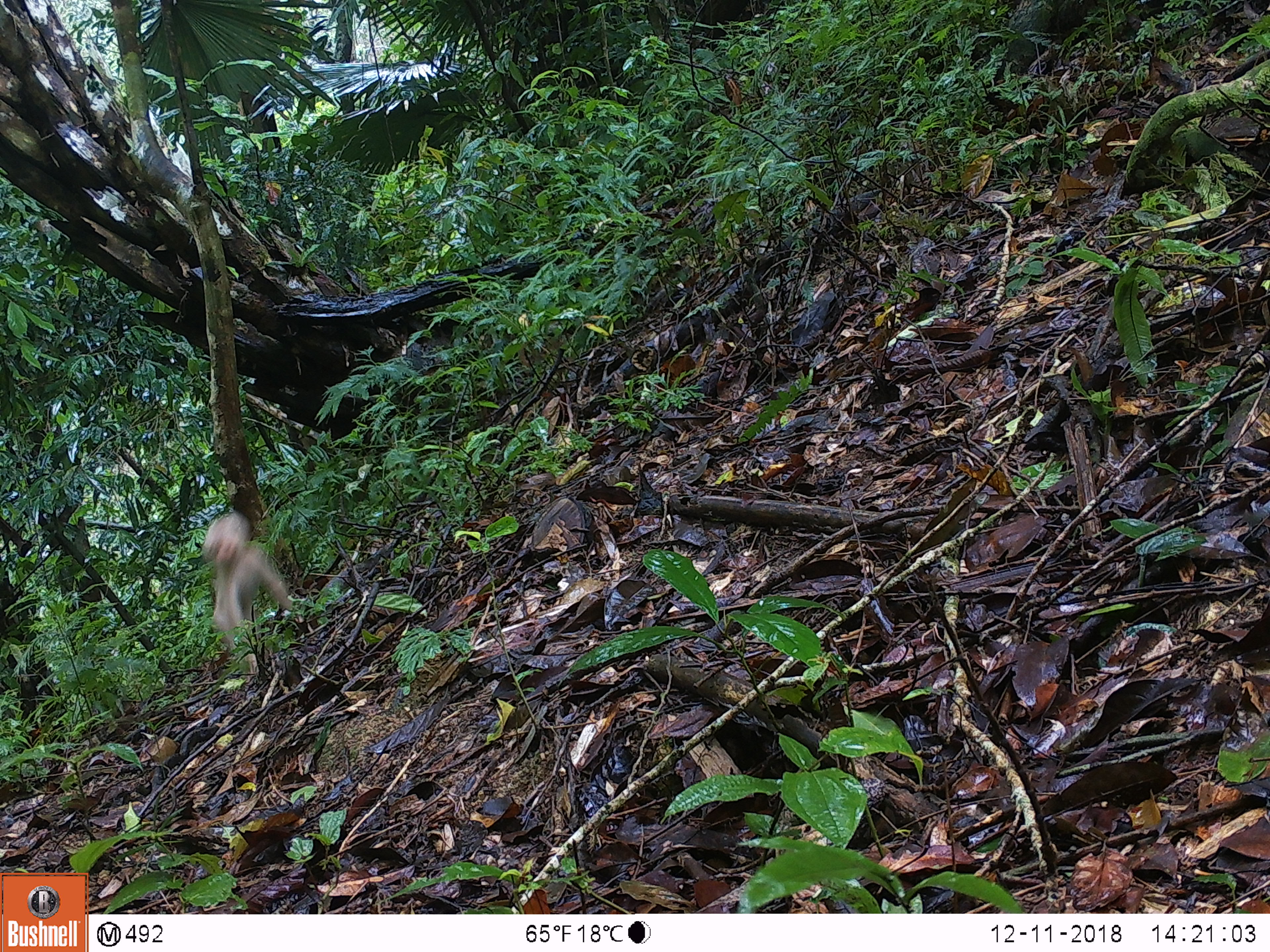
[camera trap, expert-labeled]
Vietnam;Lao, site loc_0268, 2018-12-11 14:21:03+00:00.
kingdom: Animalia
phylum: Chordata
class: Mammalia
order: Primates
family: Cercopithecidae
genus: Macaca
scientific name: Macaca nemestrina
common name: pig-tailed macaque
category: pig tailed macaque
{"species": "pig tailed macaque (pig-tailed macaque) (Macaca nemestrina)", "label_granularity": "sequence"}